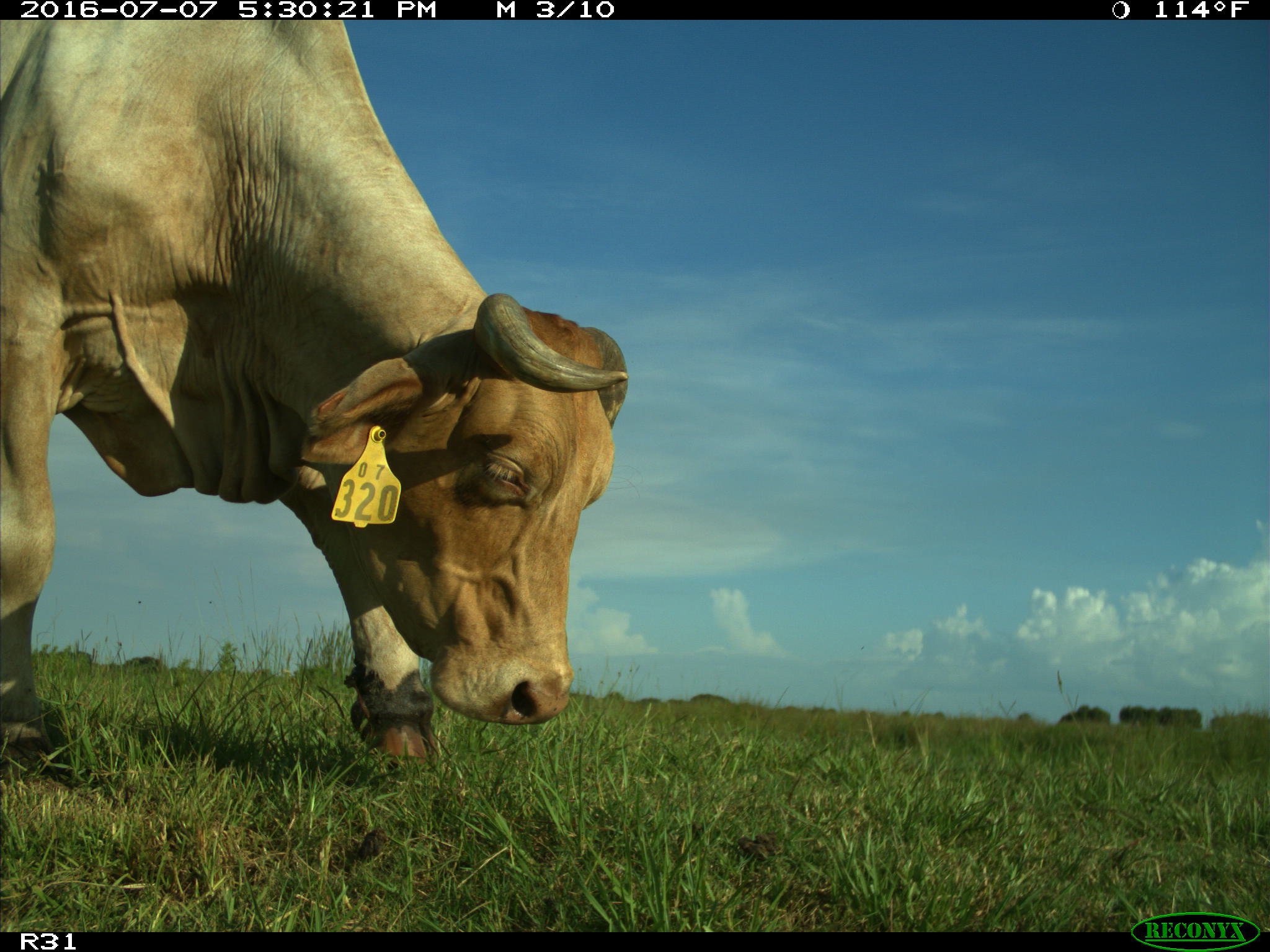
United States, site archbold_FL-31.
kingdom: Animalia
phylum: Chordata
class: Mammalia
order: Artiodactyla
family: Bovidae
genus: Bos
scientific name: Bos taurus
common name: domestic cow